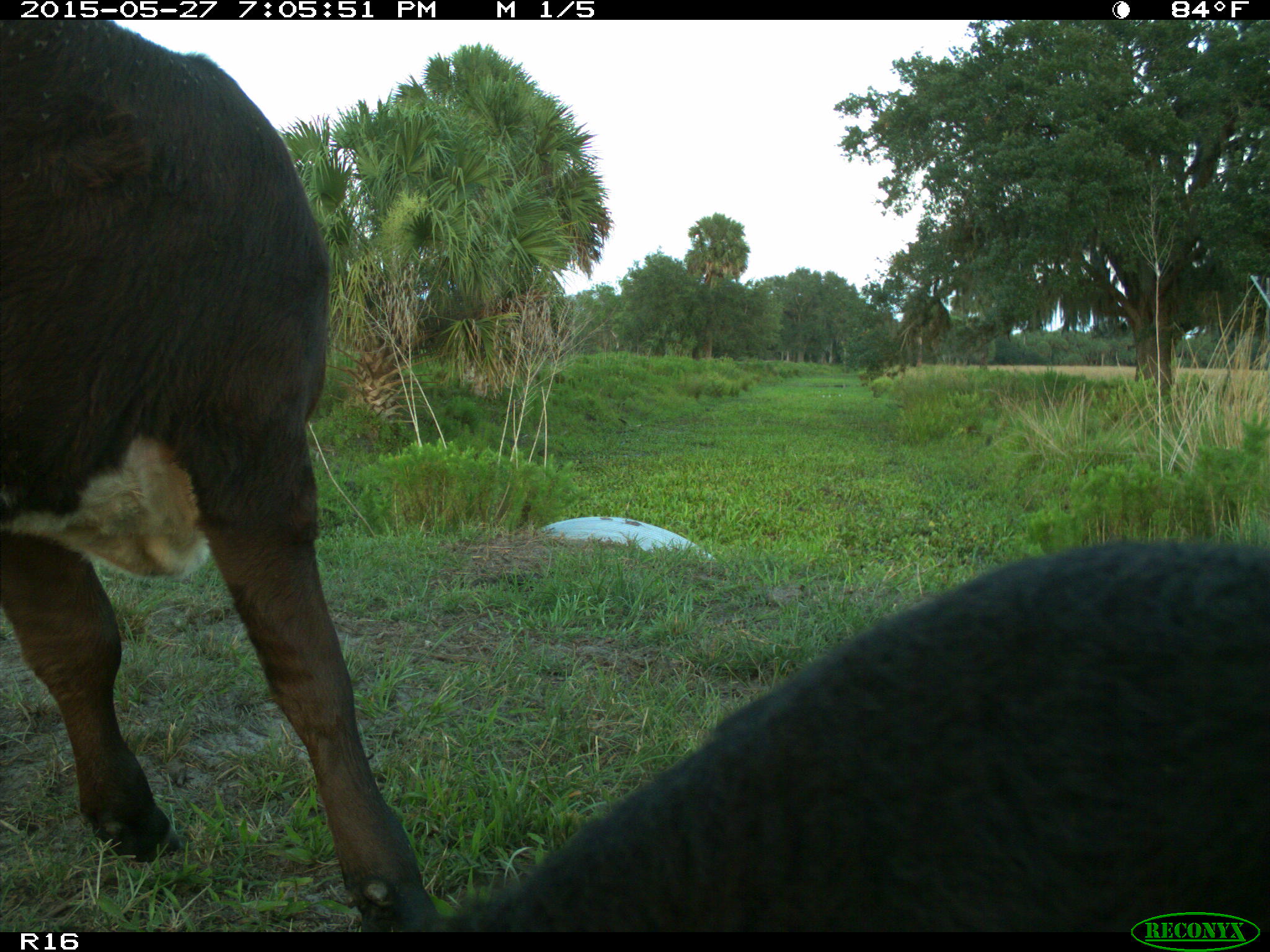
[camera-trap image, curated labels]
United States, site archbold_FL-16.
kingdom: Animalia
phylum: Chordata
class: Mammalia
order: Artiodactyla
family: Bovidae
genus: Bos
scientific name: Bos taurus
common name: domestic cow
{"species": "Bos taurus (domestic cow)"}